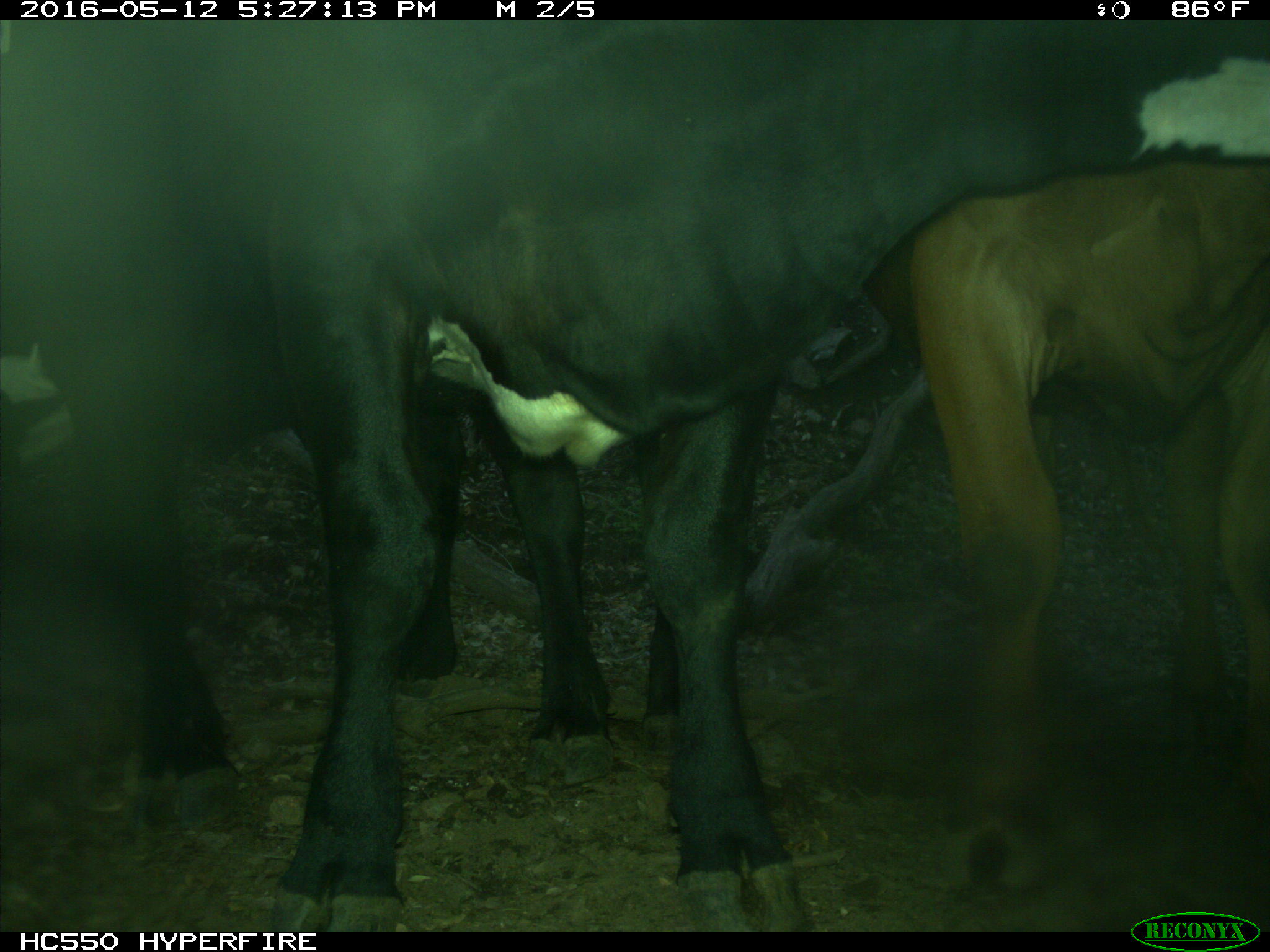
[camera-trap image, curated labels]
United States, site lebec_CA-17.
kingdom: Animalia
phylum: Chordata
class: Mammalia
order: Artiodactyla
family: Bovidae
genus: Bos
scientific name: Bos taurus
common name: domestic cow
Bos taurus (domestic cow).